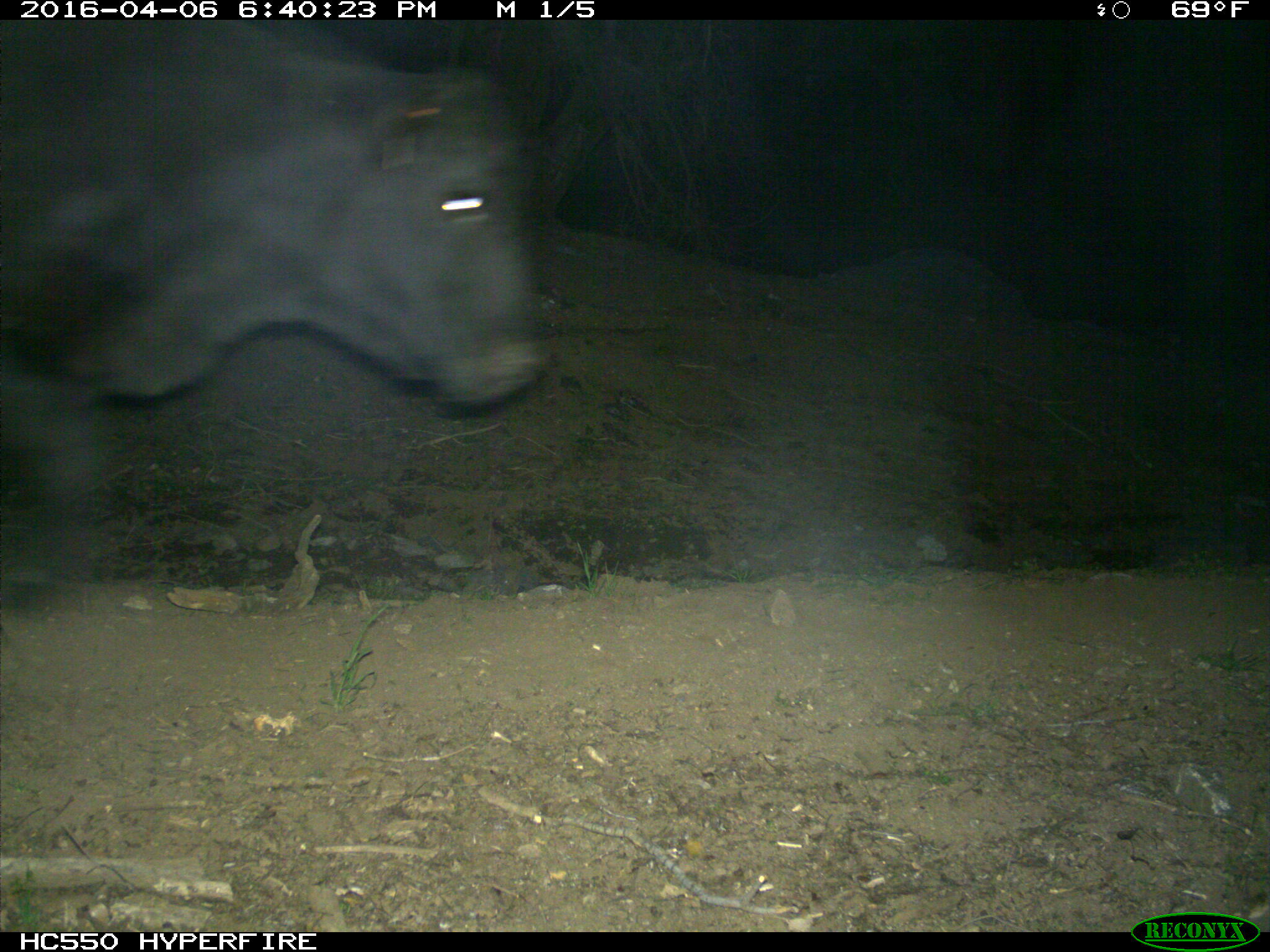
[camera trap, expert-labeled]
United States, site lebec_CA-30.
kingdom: Animalia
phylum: Chordata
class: Mammalia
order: Artiodactyla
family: Bovidae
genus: Bos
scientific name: Bos taurus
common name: domestic cow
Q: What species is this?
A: Bos taurus (domestic cow).